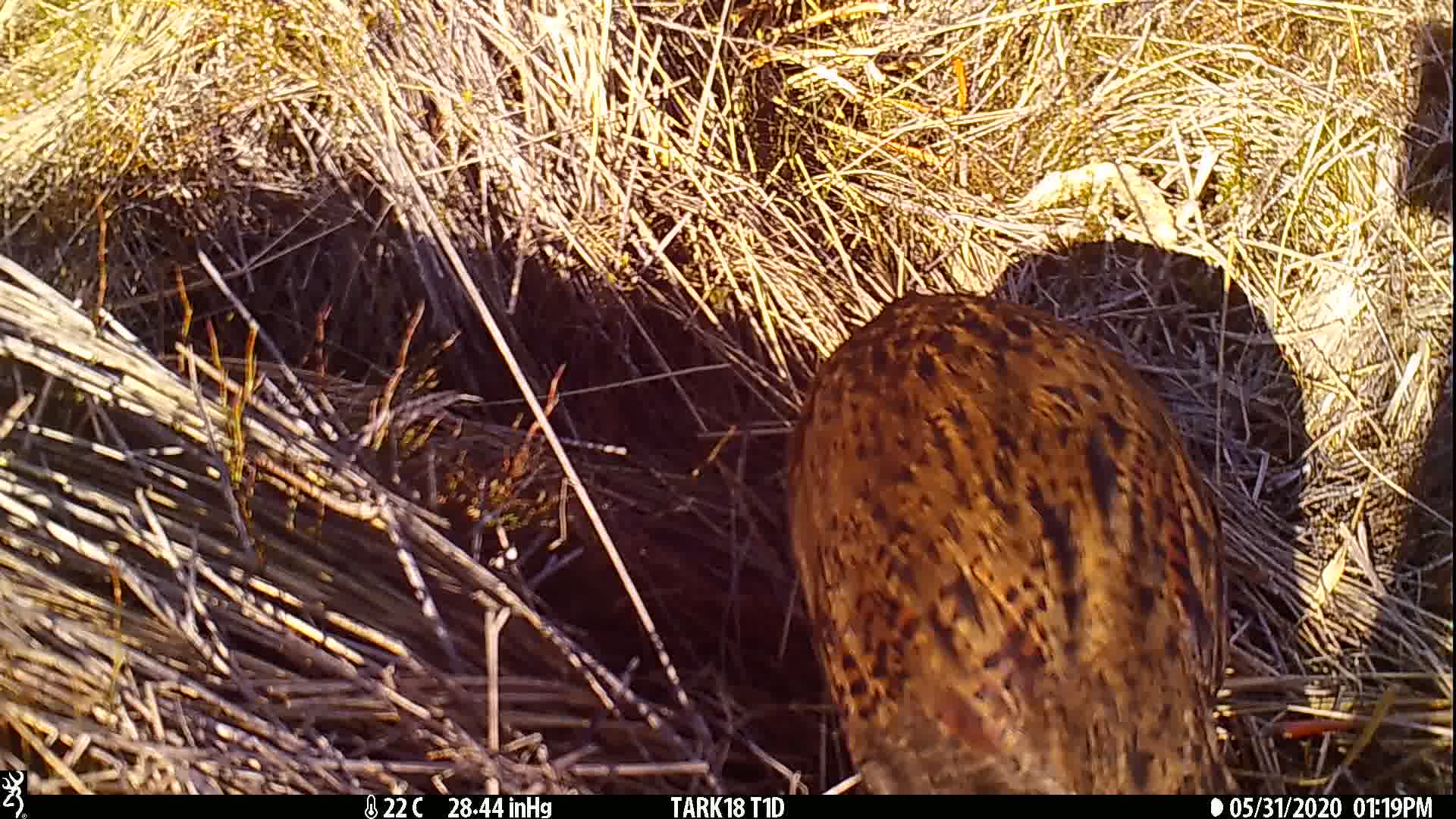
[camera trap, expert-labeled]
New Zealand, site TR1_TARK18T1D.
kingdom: Animalia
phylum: Chordata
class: Aves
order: Gruiformes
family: Rallidae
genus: Gallirallus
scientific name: Gallirallus australis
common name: weka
Weka (Gallirallus australis).